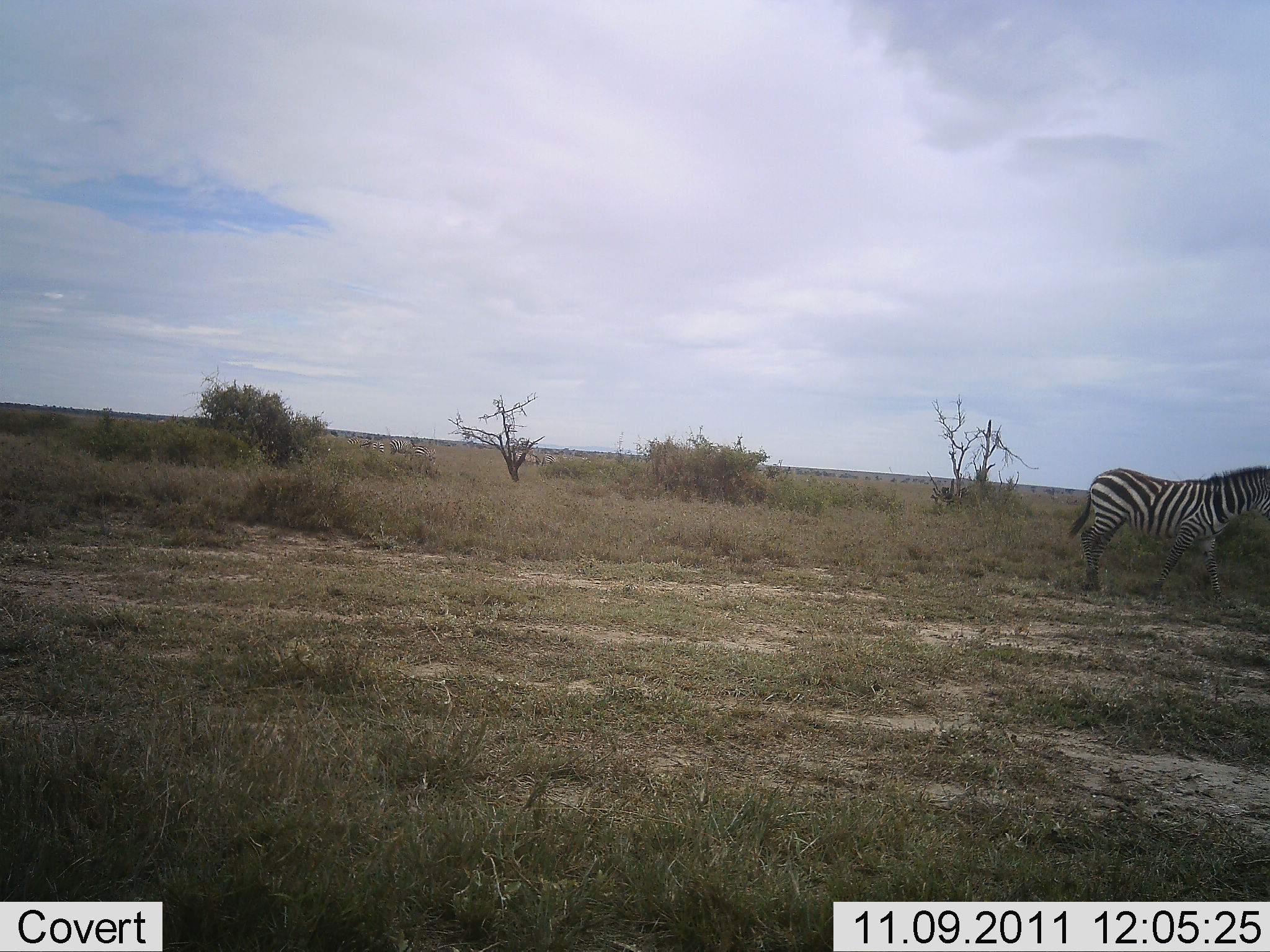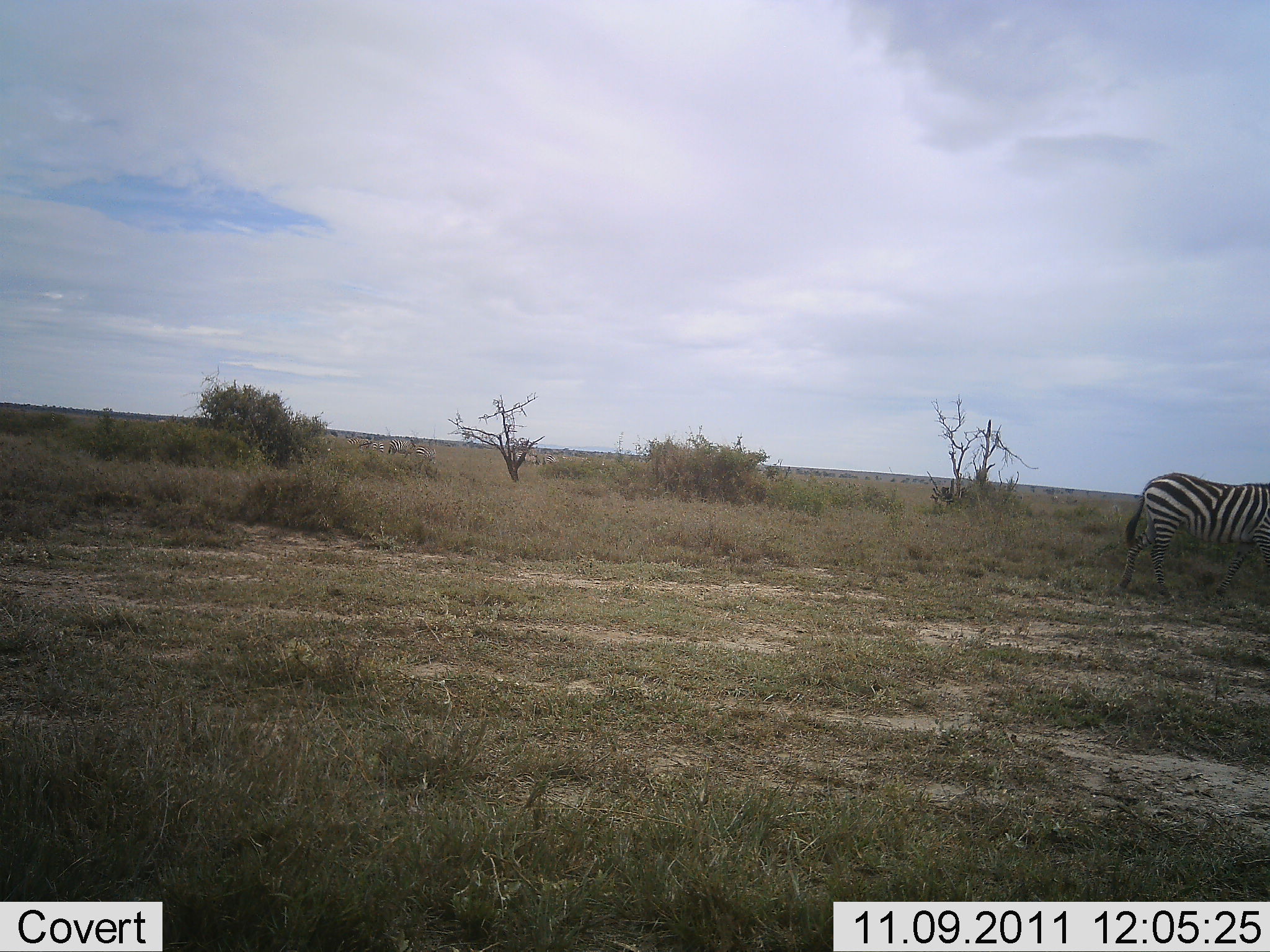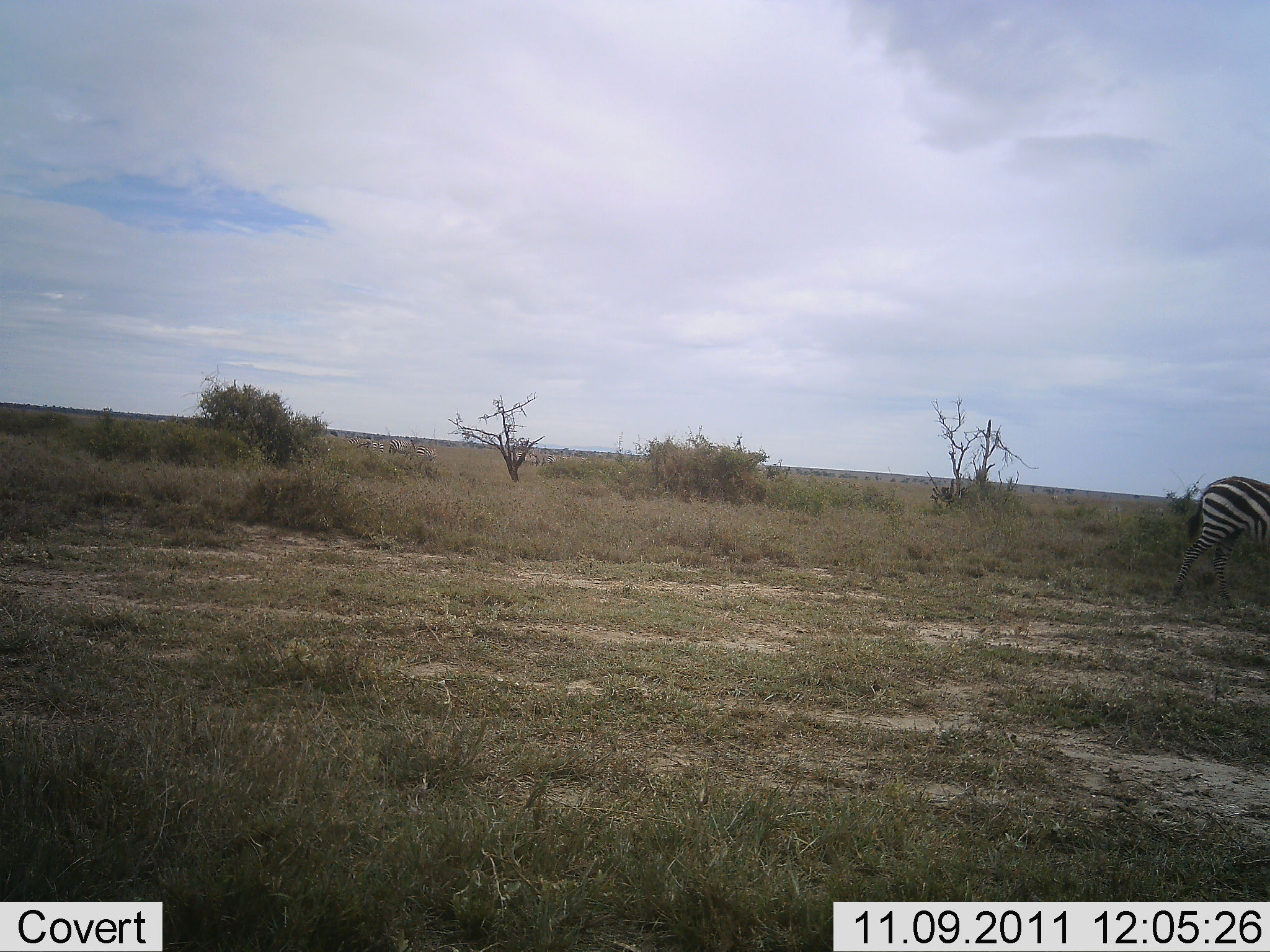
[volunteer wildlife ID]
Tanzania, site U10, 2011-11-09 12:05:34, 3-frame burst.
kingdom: Animalia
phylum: Chordata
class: Mammalia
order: Perissodactyla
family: Equidae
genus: Equus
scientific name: Equus quagga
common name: plains zebra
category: zebra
Zebra (plains zebra) (Equus quagga), count 1. Behavior (volunteer vote fractions): standing 20%, resting 0%, moving 80%, interacting 0%. Young present (vote fraction): 0%. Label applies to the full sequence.